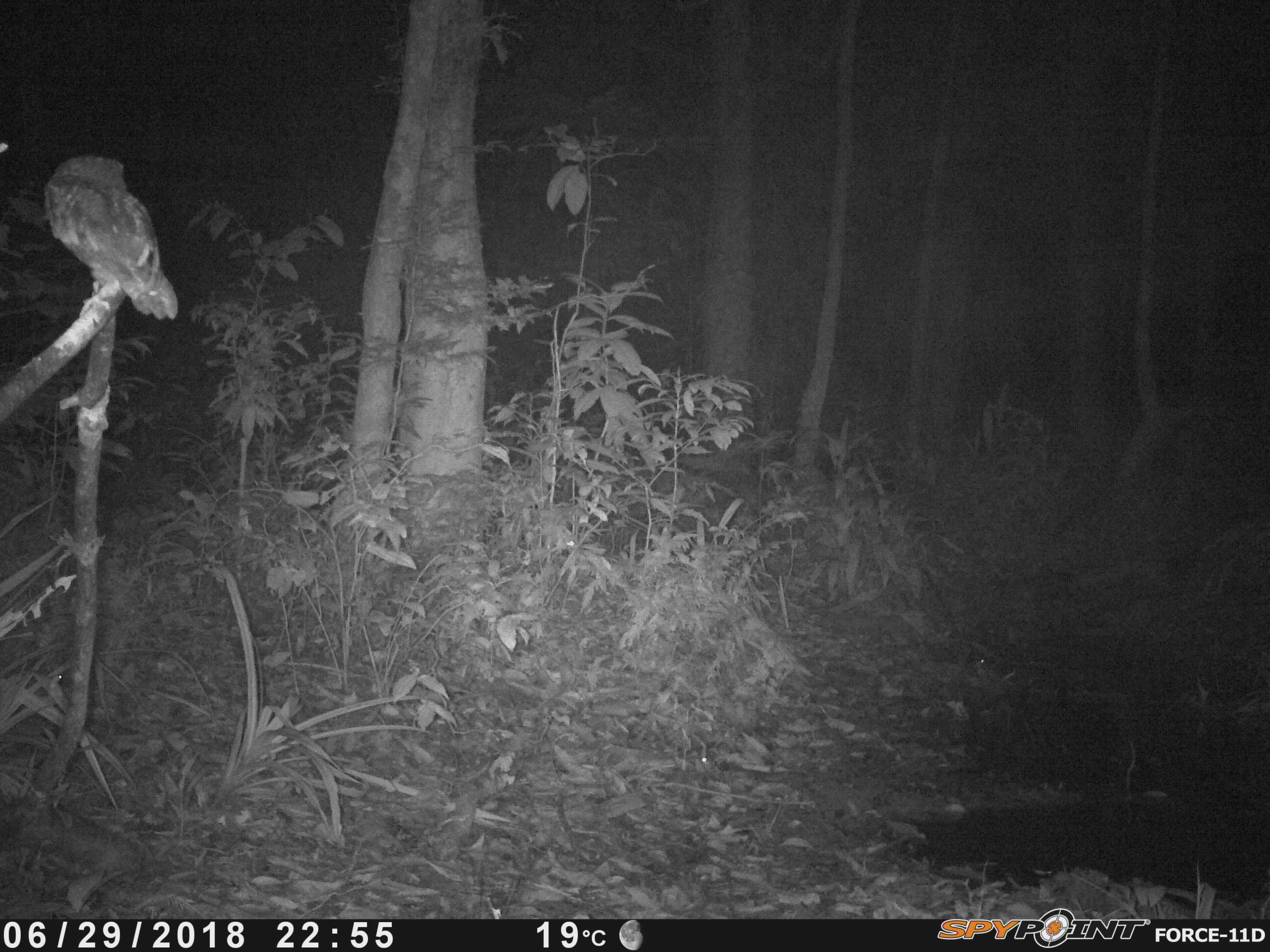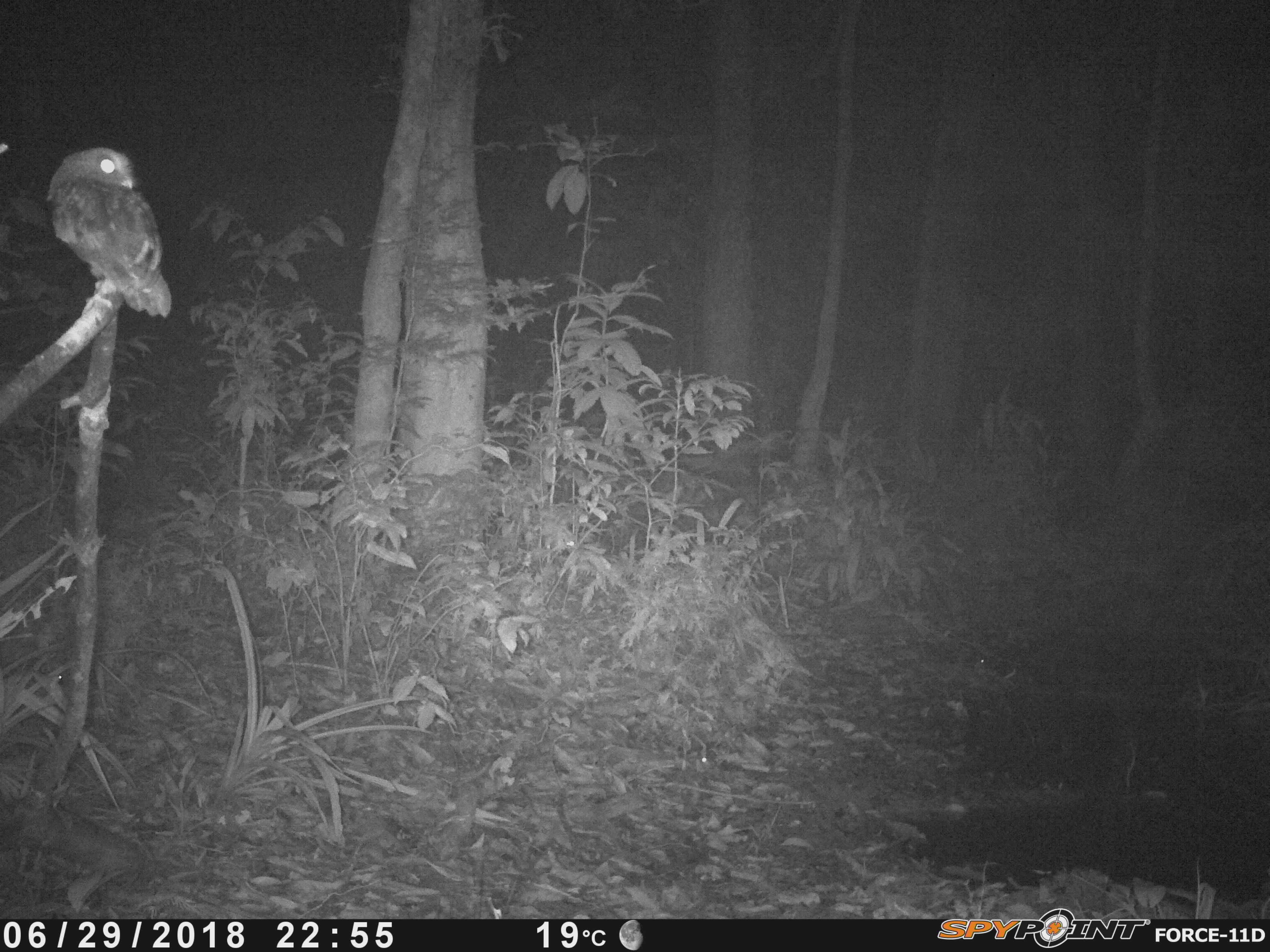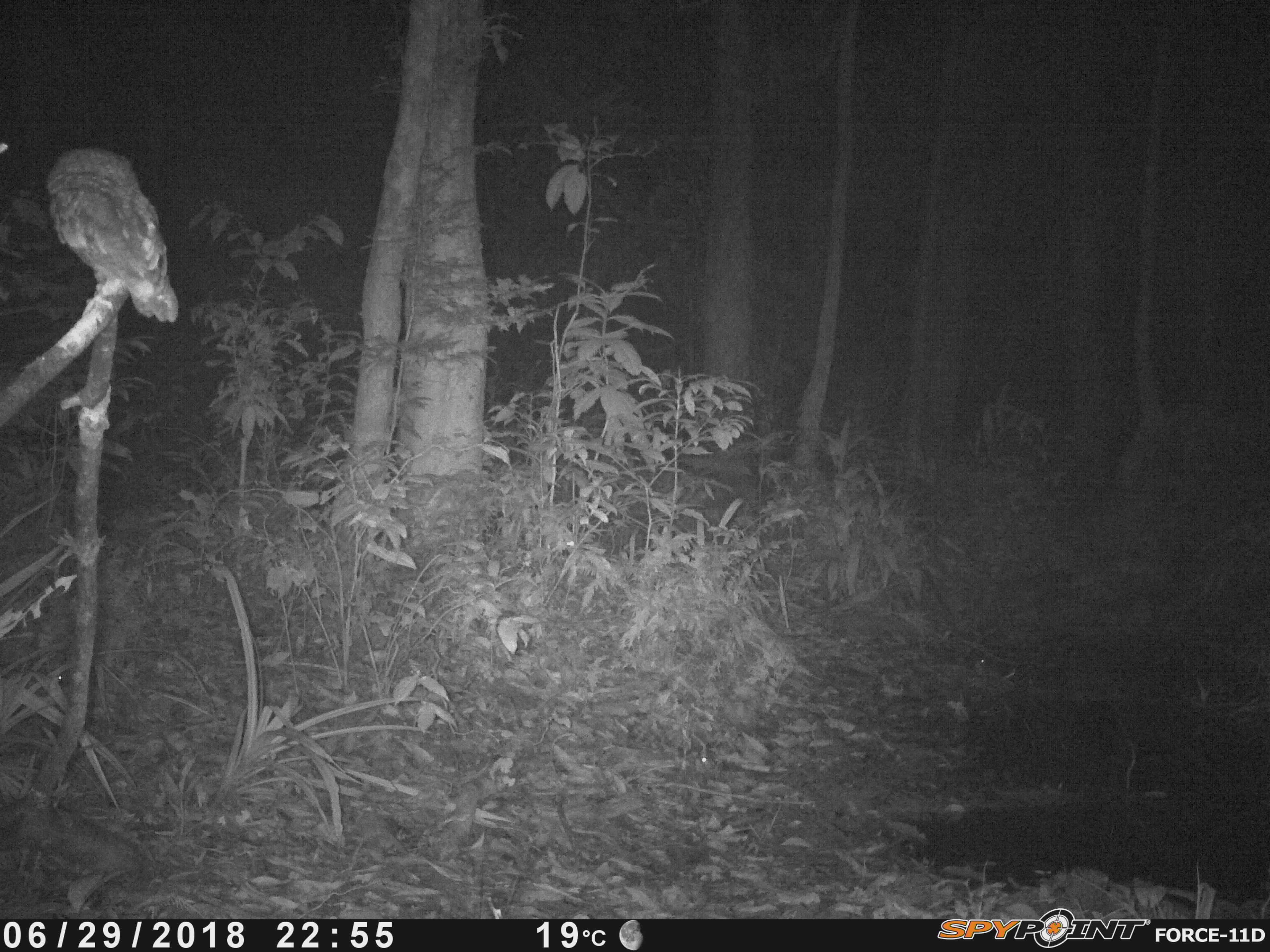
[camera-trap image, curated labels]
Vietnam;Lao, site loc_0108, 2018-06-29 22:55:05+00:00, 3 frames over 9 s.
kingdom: Animalia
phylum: Chordata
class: Aves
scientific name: Aves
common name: bird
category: unidentified bird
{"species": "unidentified bird (bird) (Aves)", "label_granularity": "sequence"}